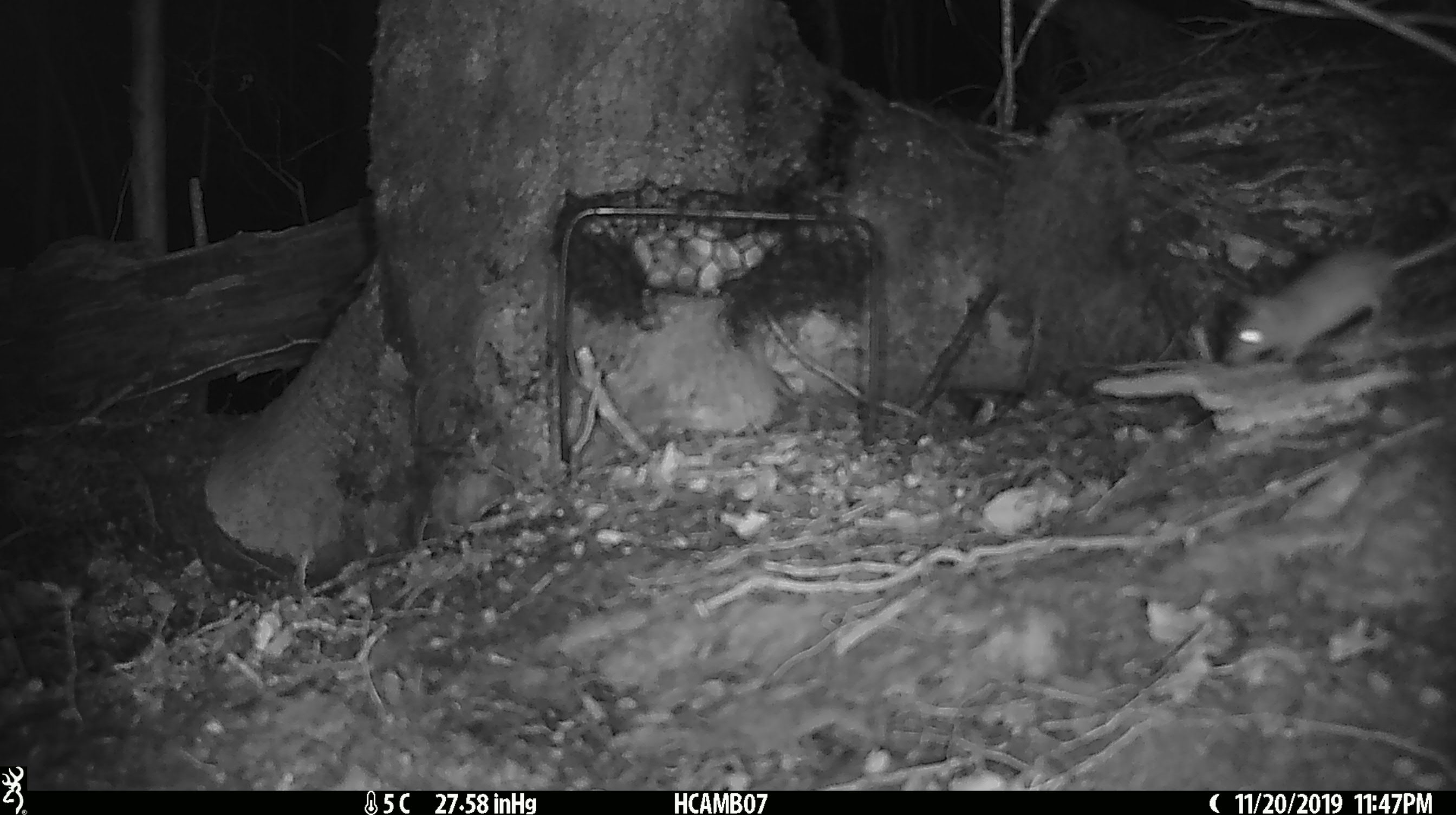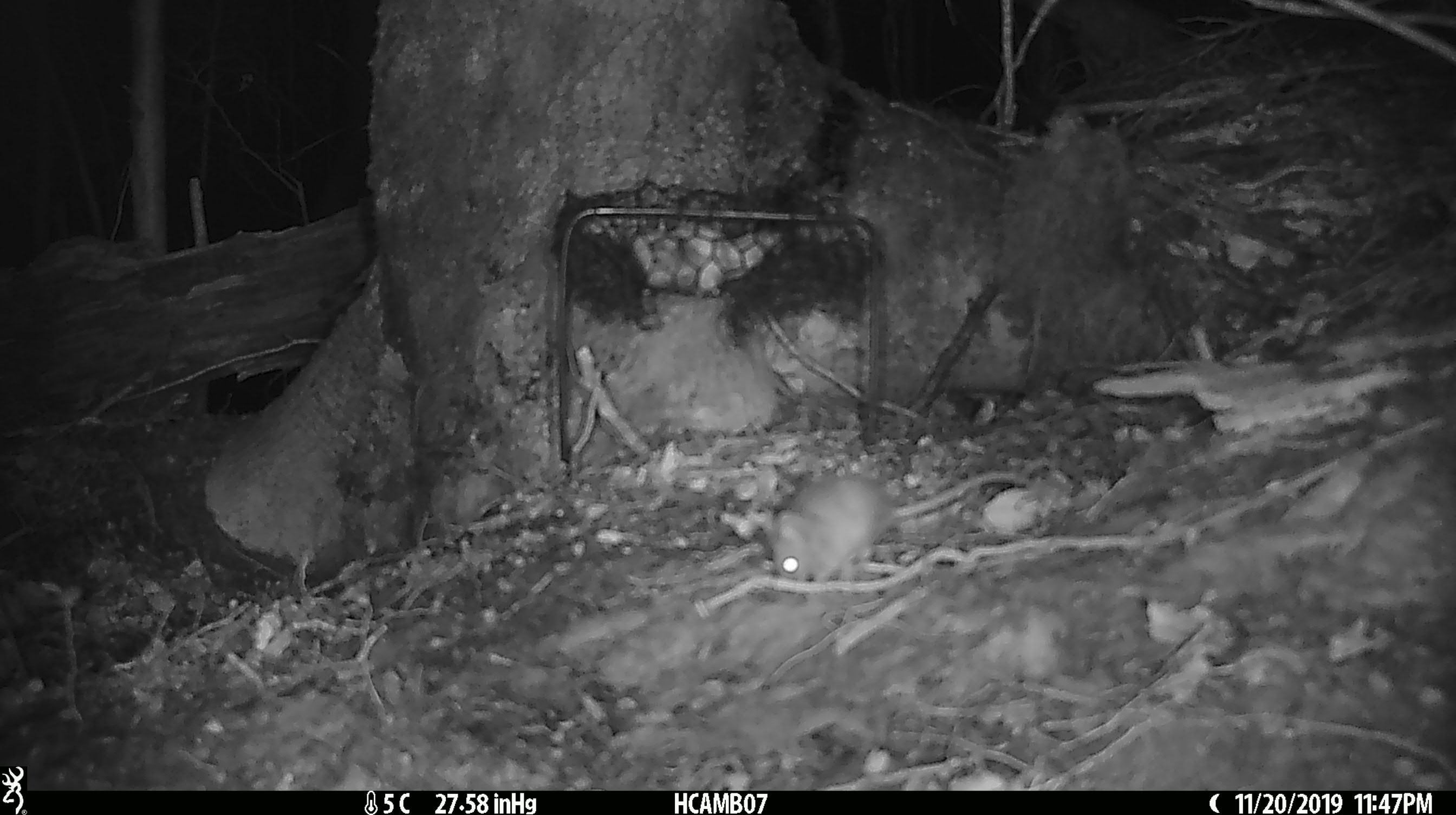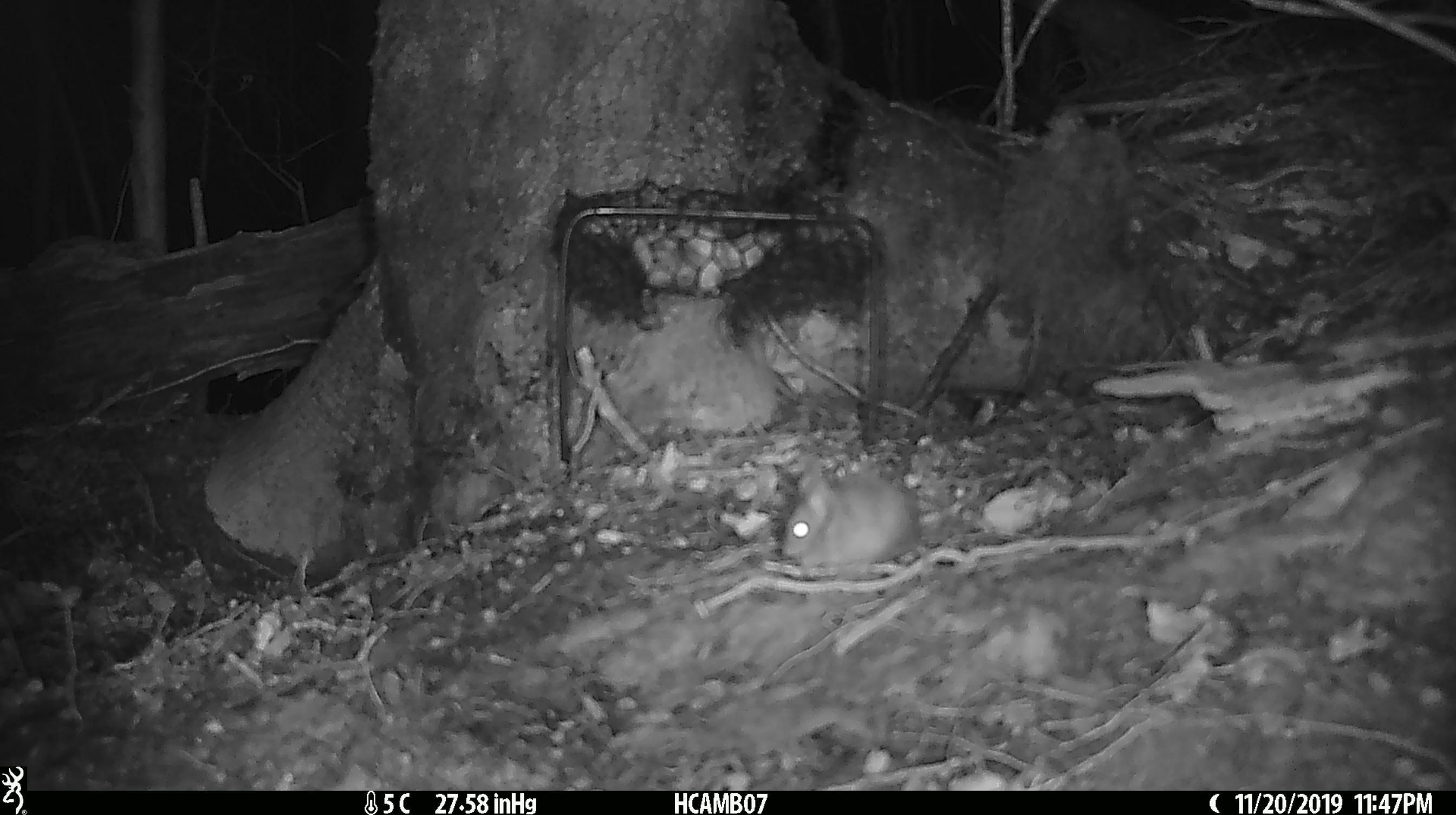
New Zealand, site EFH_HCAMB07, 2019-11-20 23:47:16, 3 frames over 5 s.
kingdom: Animalia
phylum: Chordata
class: Mammalia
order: Rodentia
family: Muridae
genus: Mus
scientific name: Mus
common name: mouse